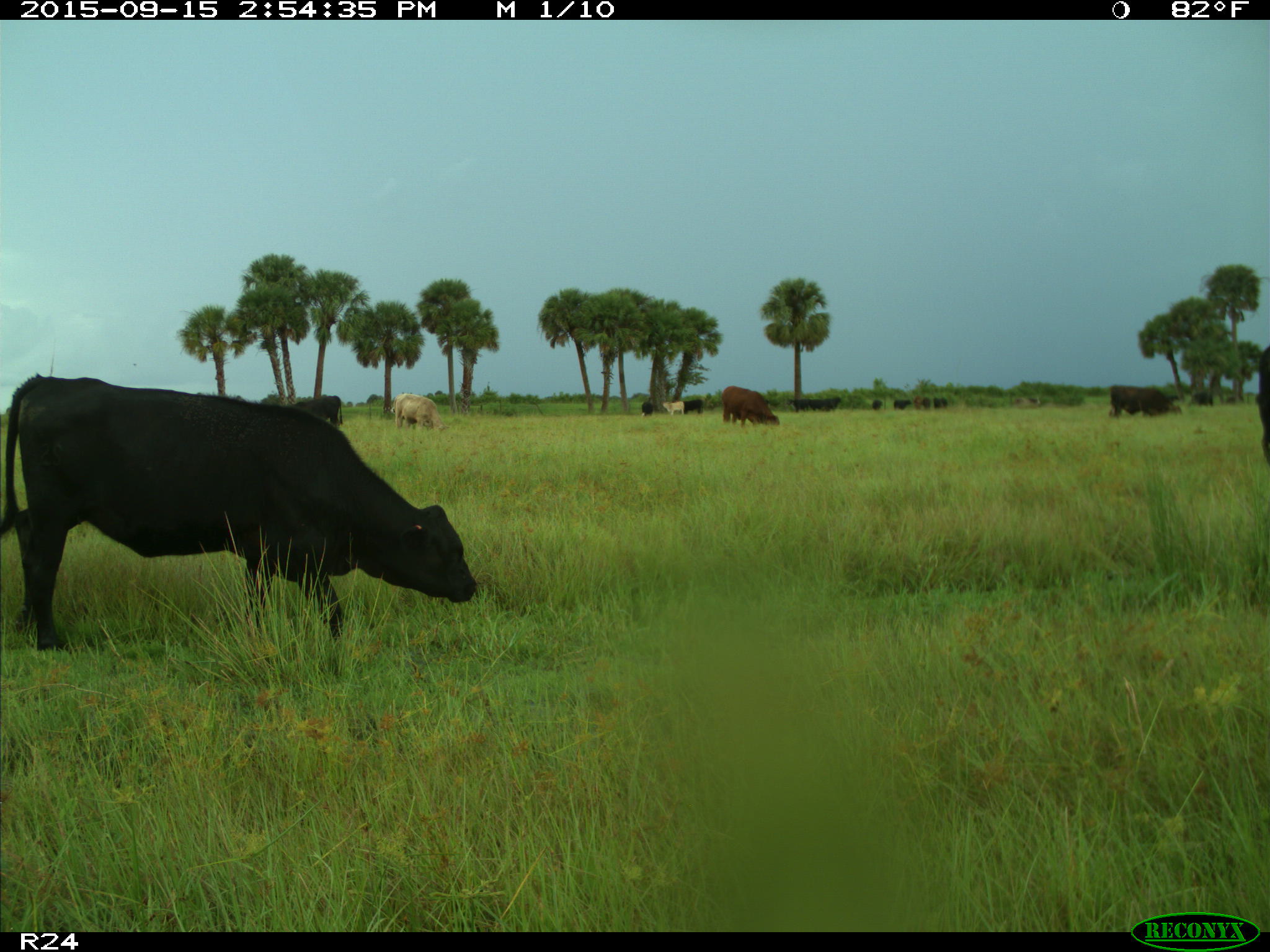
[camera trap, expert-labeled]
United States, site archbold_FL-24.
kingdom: Animalia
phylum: Chordata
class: Mammalia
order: Artiodactyla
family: Bovidae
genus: Bos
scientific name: Bos taurus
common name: domestic cow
Bos taurus (domestic cow).